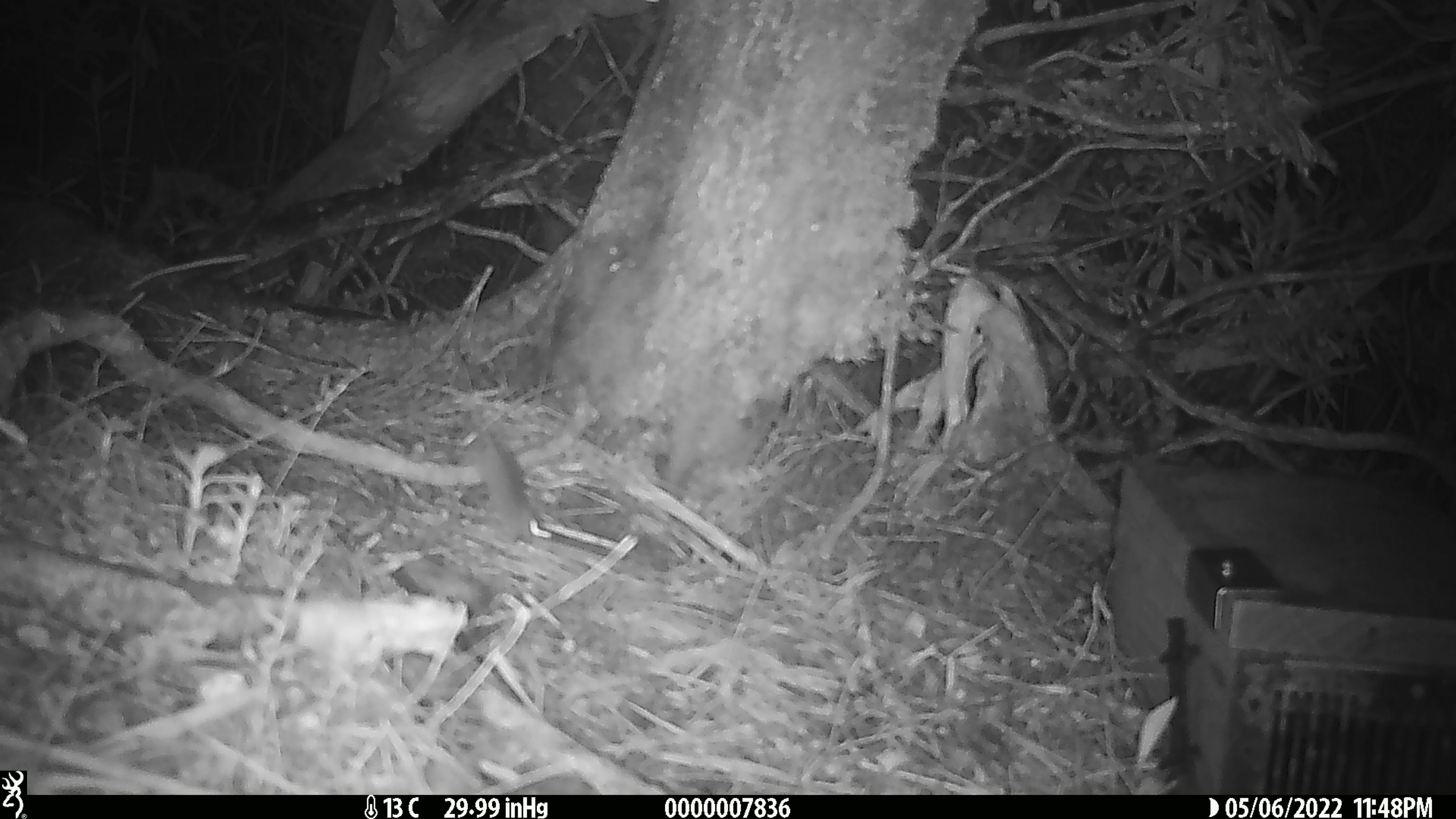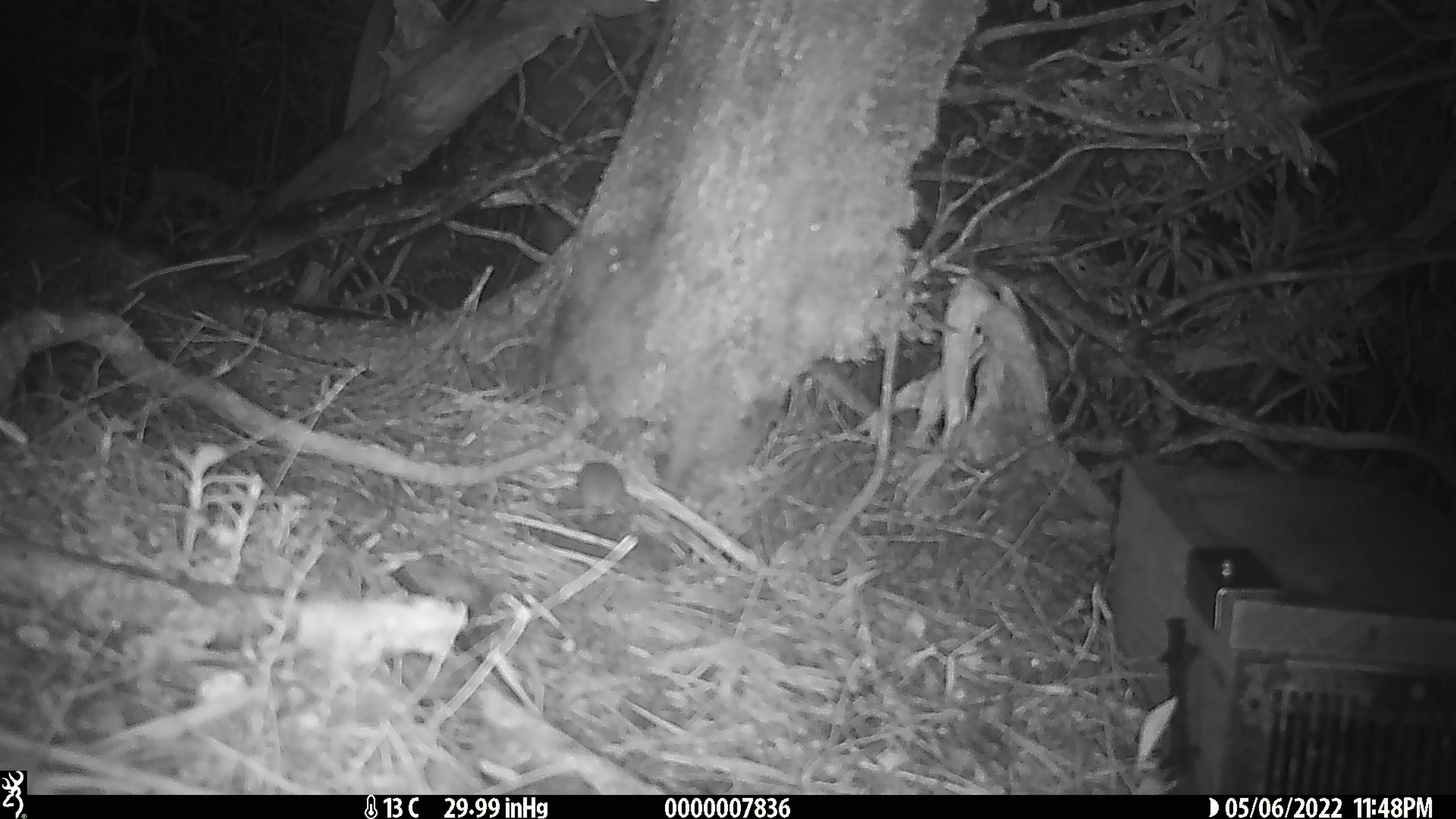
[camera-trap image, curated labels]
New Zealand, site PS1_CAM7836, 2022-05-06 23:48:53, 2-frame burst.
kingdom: Animalia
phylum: Chordata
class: Mammalia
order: Rodentia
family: Muridae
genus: Mus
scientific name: Mus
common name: mouse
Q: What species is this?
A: Mouse (Mus).